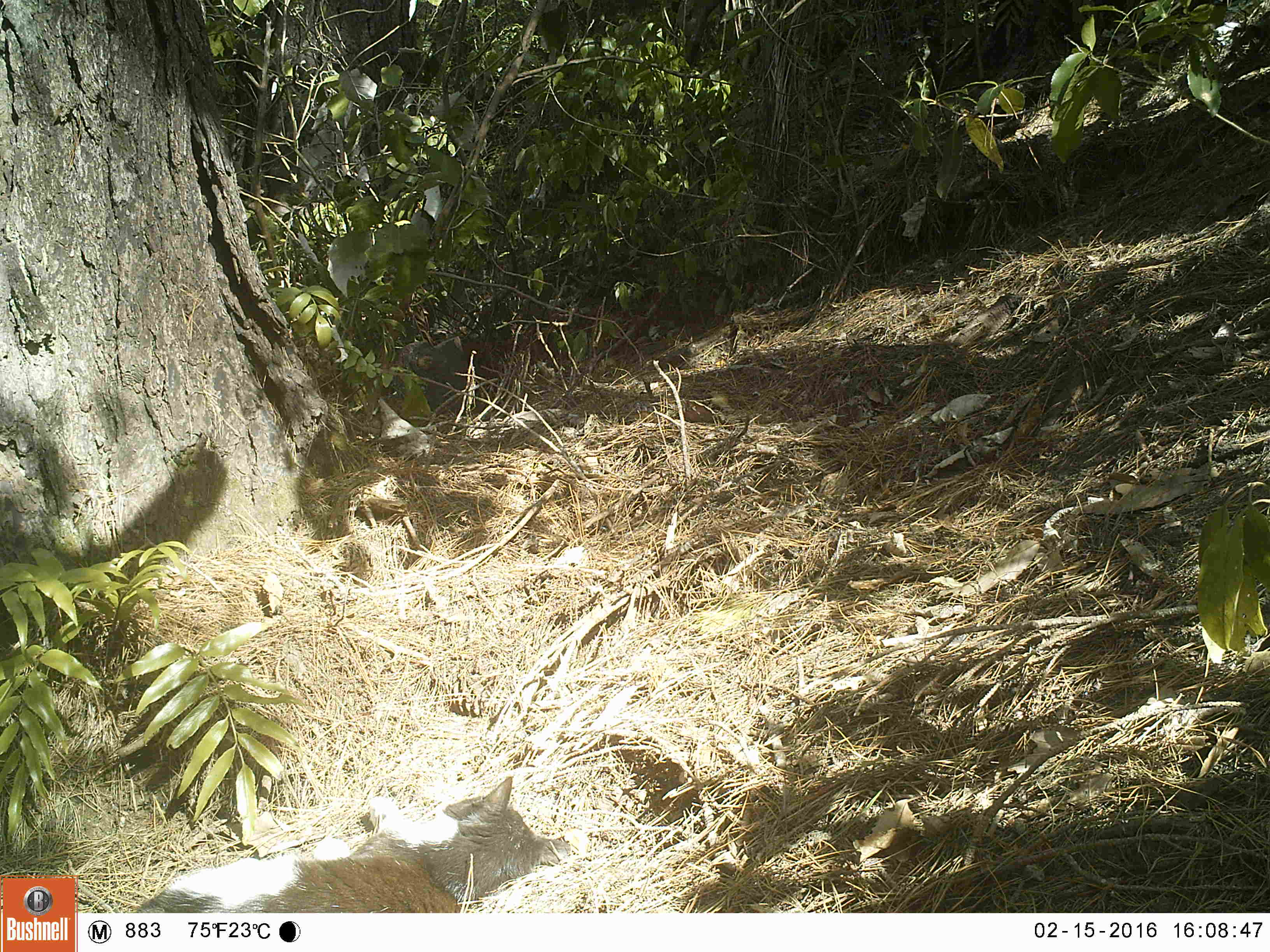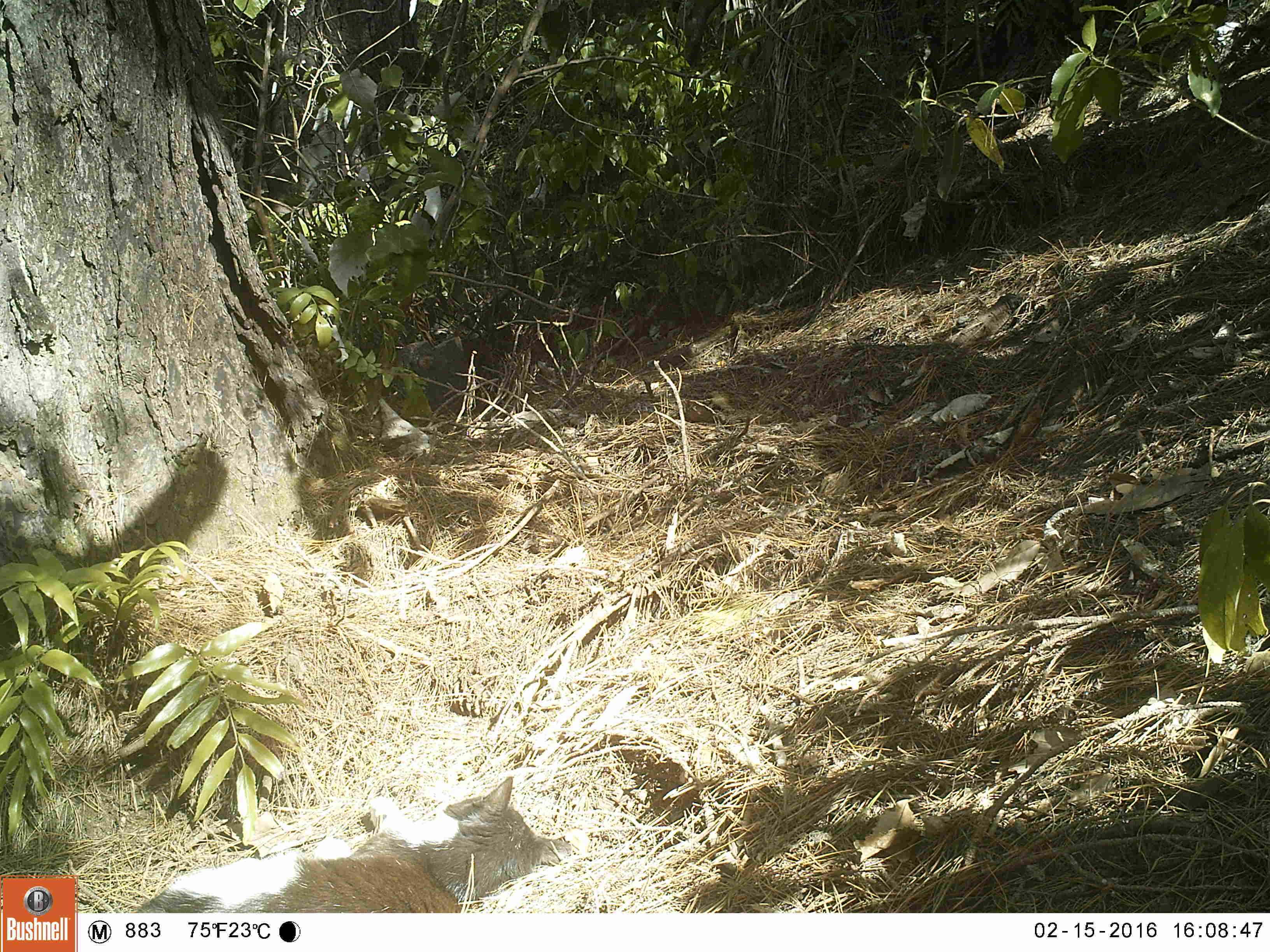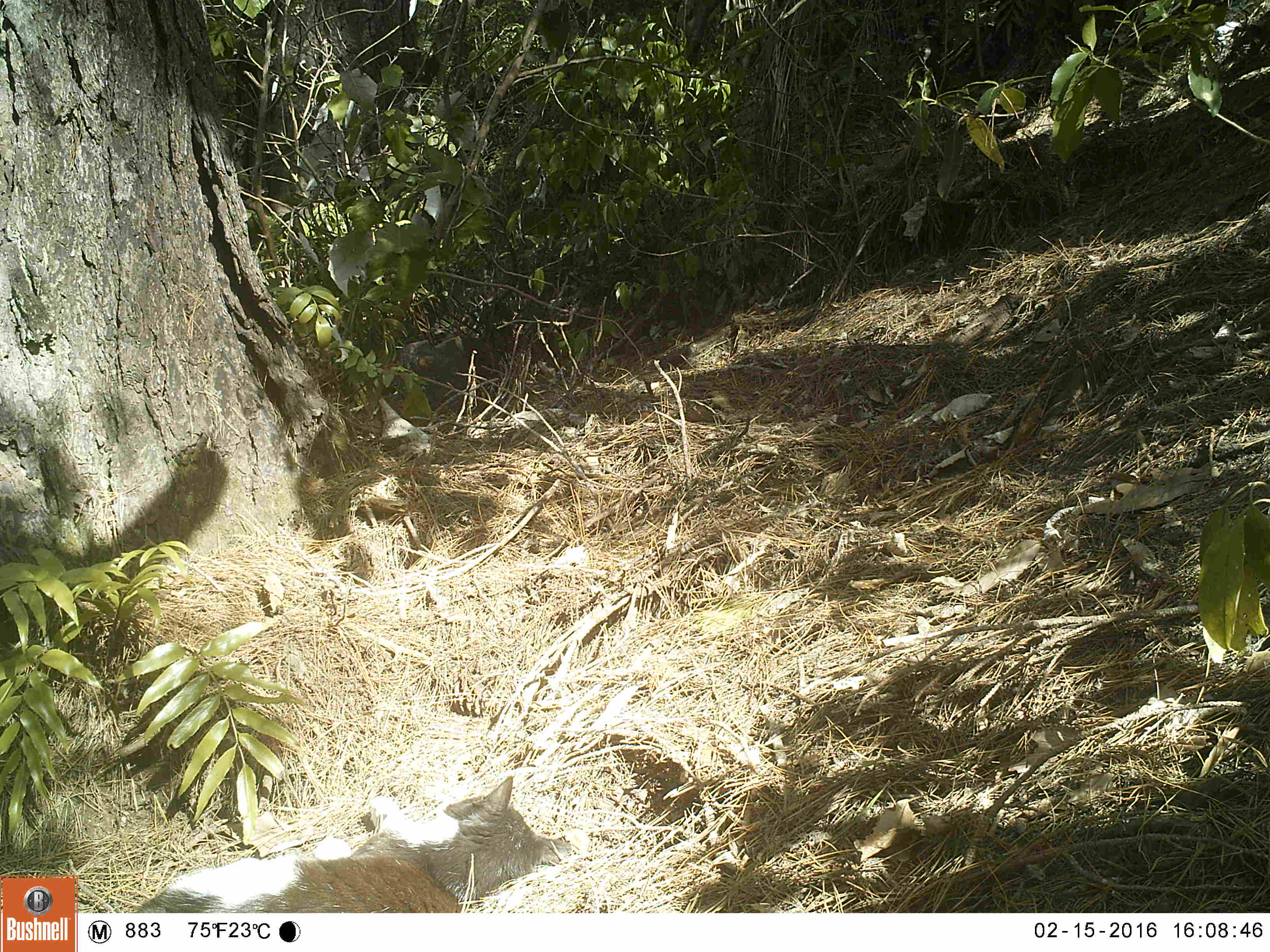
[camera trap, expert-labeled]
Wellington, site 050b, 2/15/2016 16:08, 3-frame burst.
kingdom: Animalia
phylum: Chordata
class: Mammalia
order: Carnivora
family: Felidae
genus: Felis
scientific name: Felis catus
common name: cat